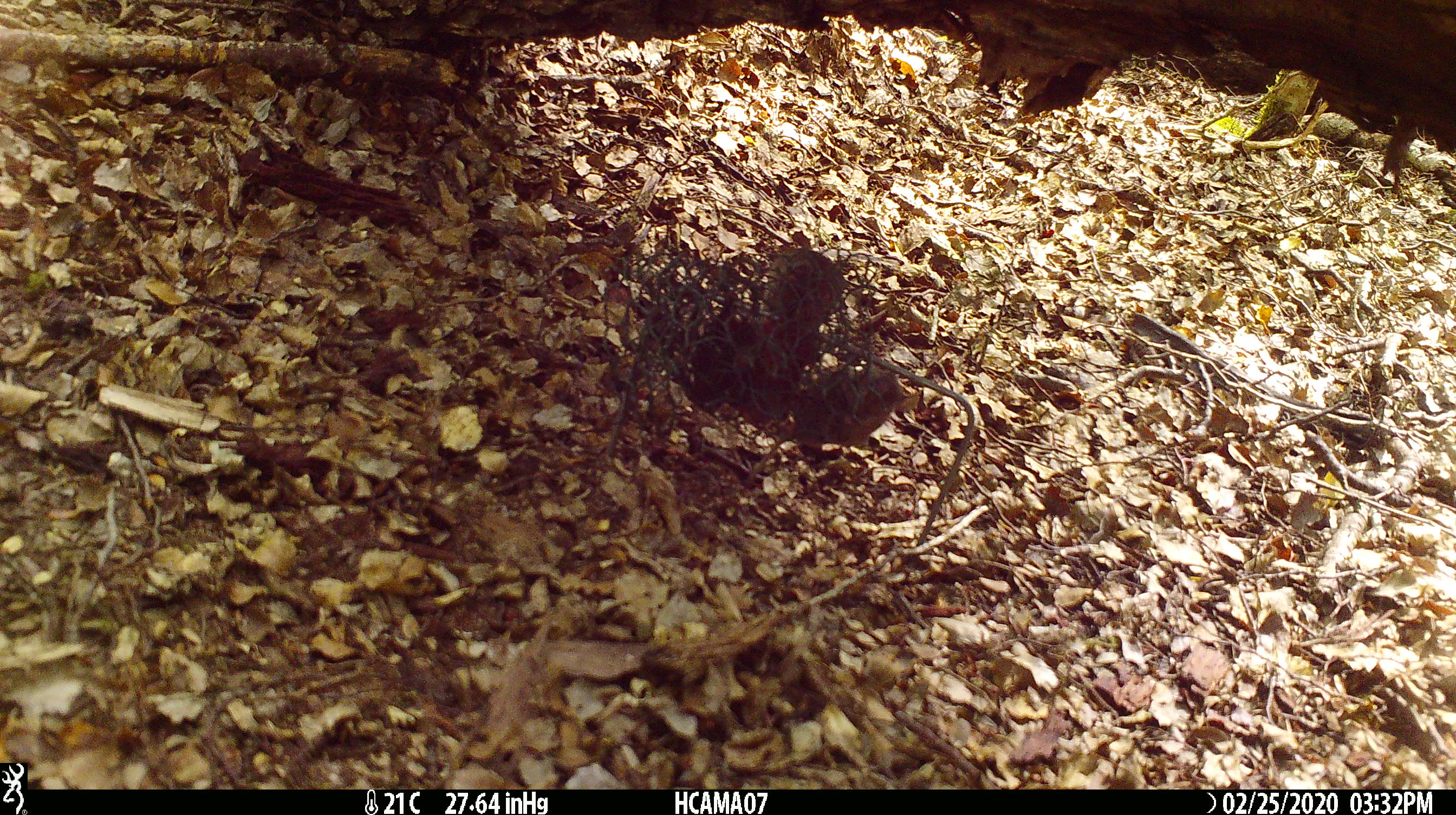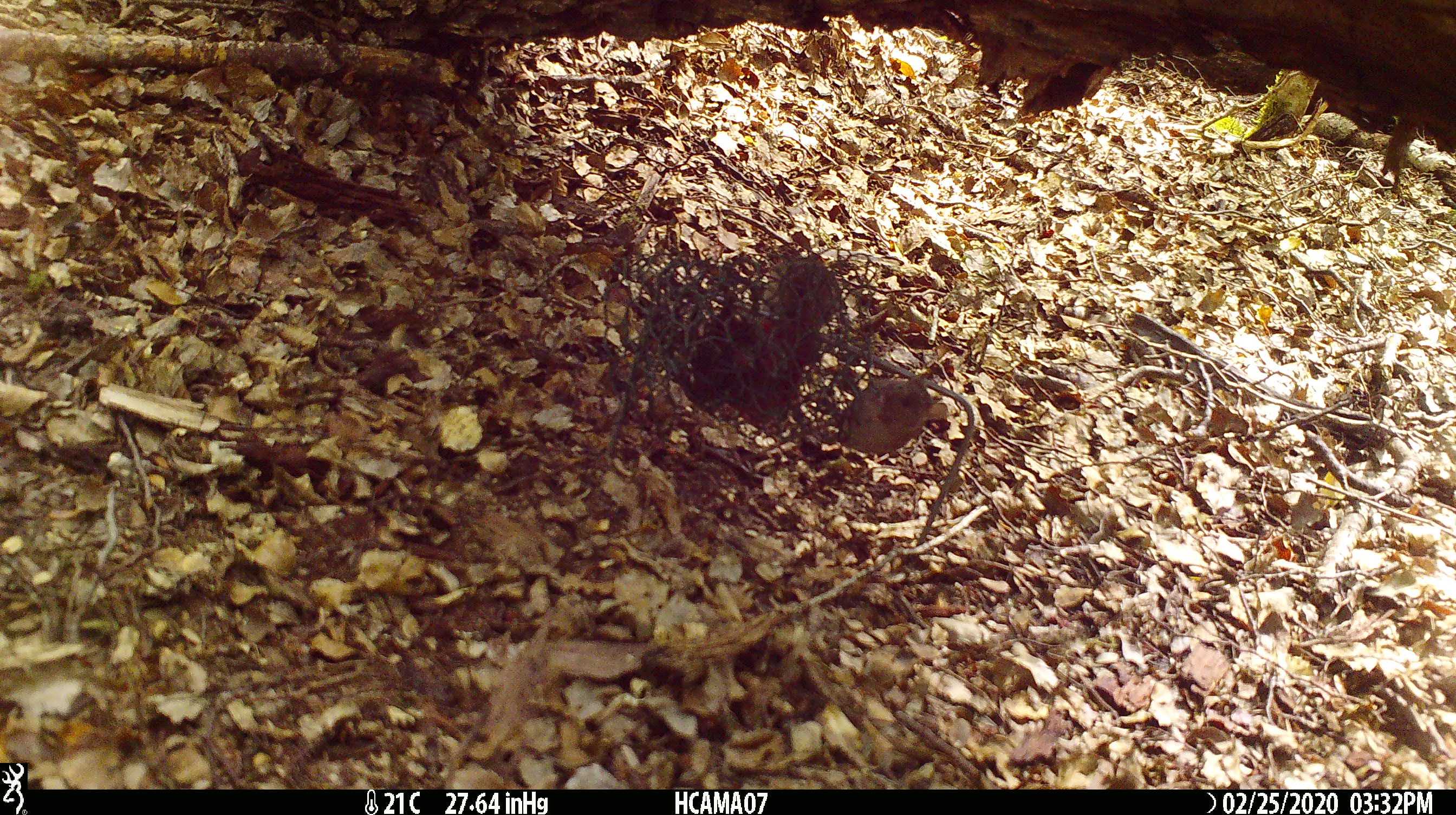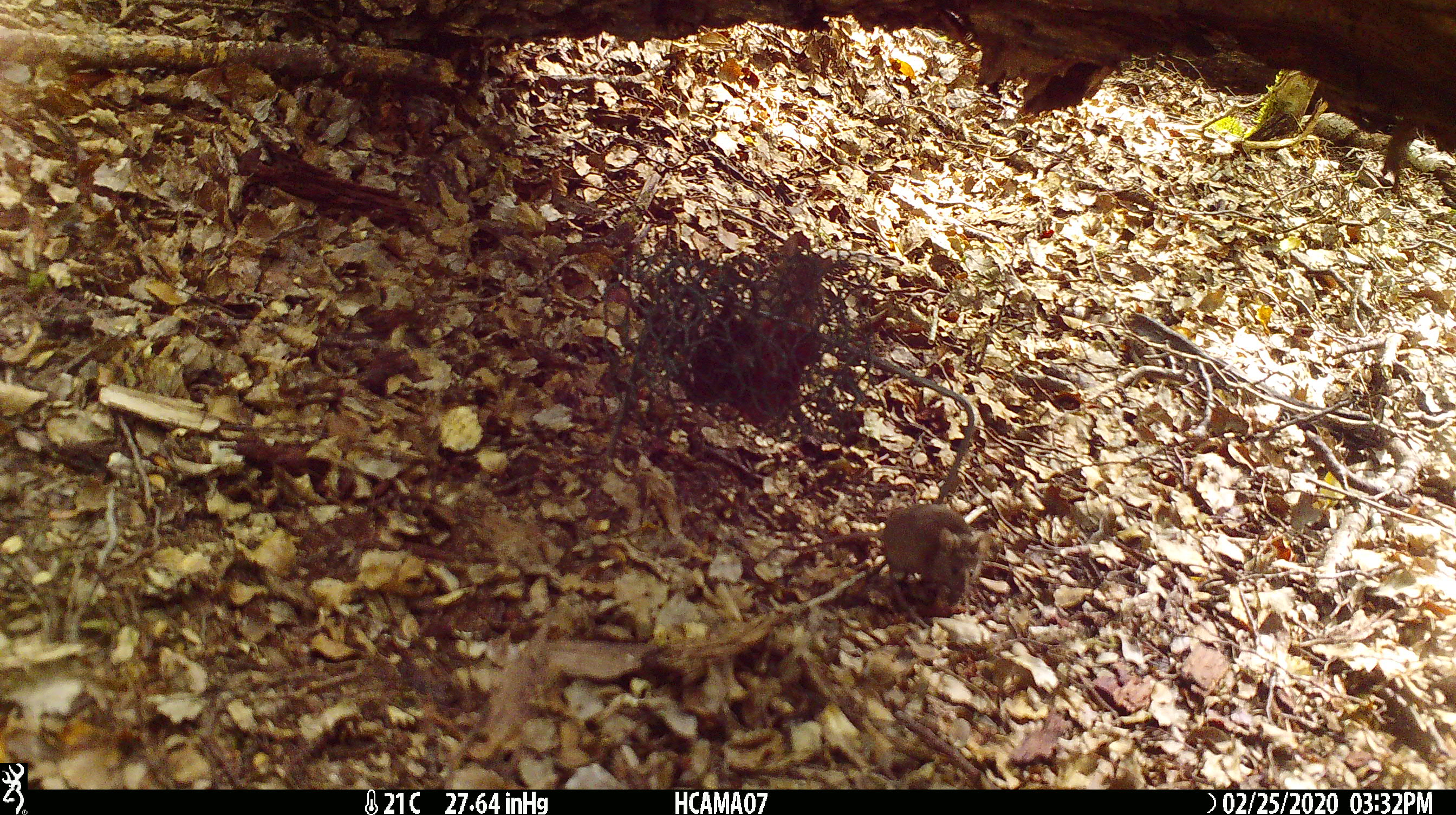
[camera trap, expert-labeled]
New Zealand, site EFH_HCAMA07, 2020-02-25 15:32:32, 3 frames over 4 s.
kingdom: Animalia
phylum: Chordata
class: Mammalia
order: Rodentia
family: Muridae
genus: Mus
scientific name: Mus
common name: mouse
Mouse (Mus).